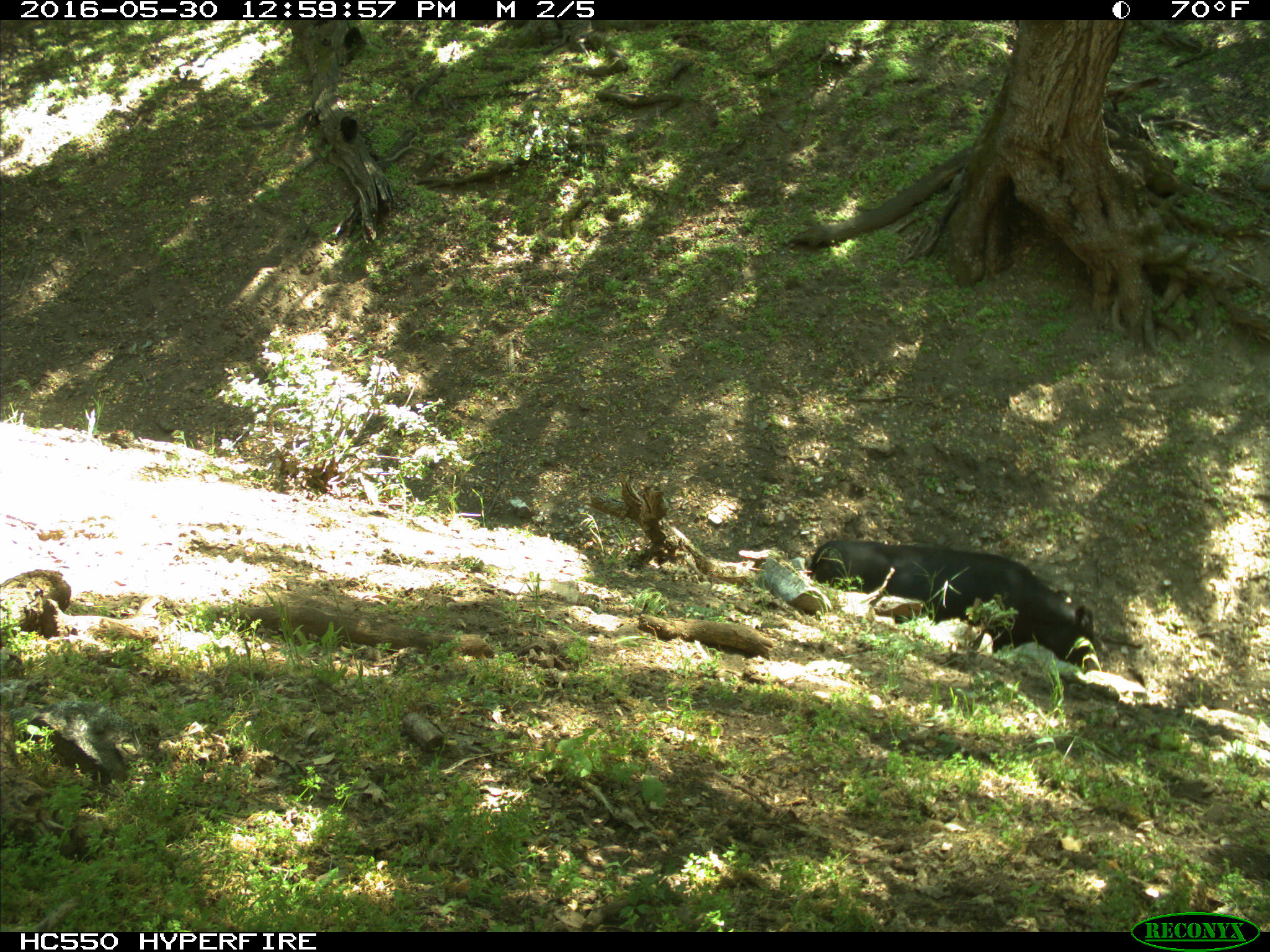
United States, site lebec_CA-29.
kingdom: Animalia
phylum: Chordata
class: Mammalia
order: Artiodactyla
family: Bovidae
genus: Bos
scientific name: Bos taurus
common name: domestic cow